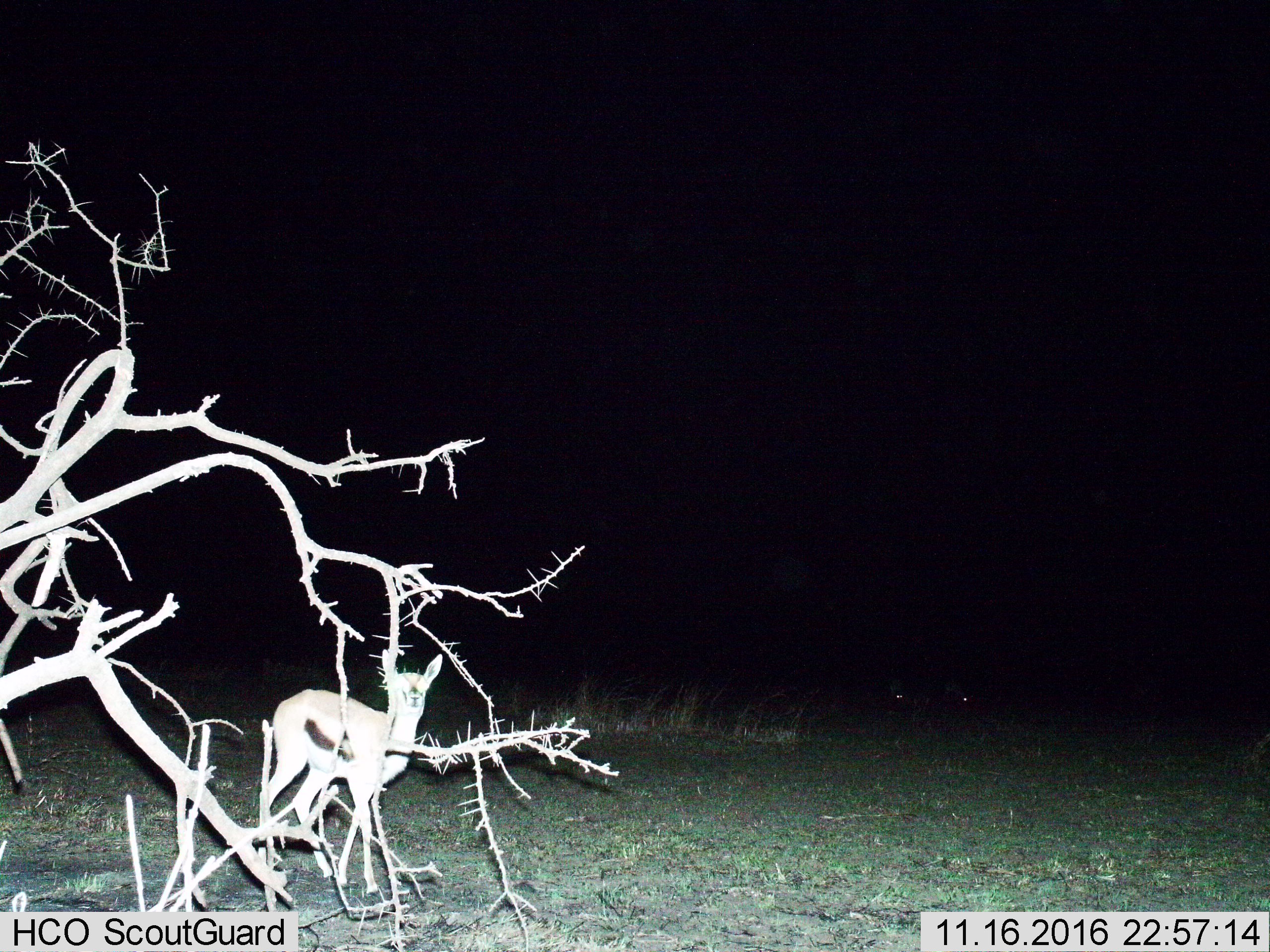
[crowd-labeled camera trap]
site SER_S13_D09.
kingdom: Animalia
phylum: Chordata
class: Mammalia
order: Artiodactyla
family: Bovidae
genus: Eudorcas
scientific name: Eudorcas thomsonii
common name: thomson's gazelle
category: gazellethomsons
Gazellethomsons (thomson's gazelle) (Eudorcas thomsonii), count 1. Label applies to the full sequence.